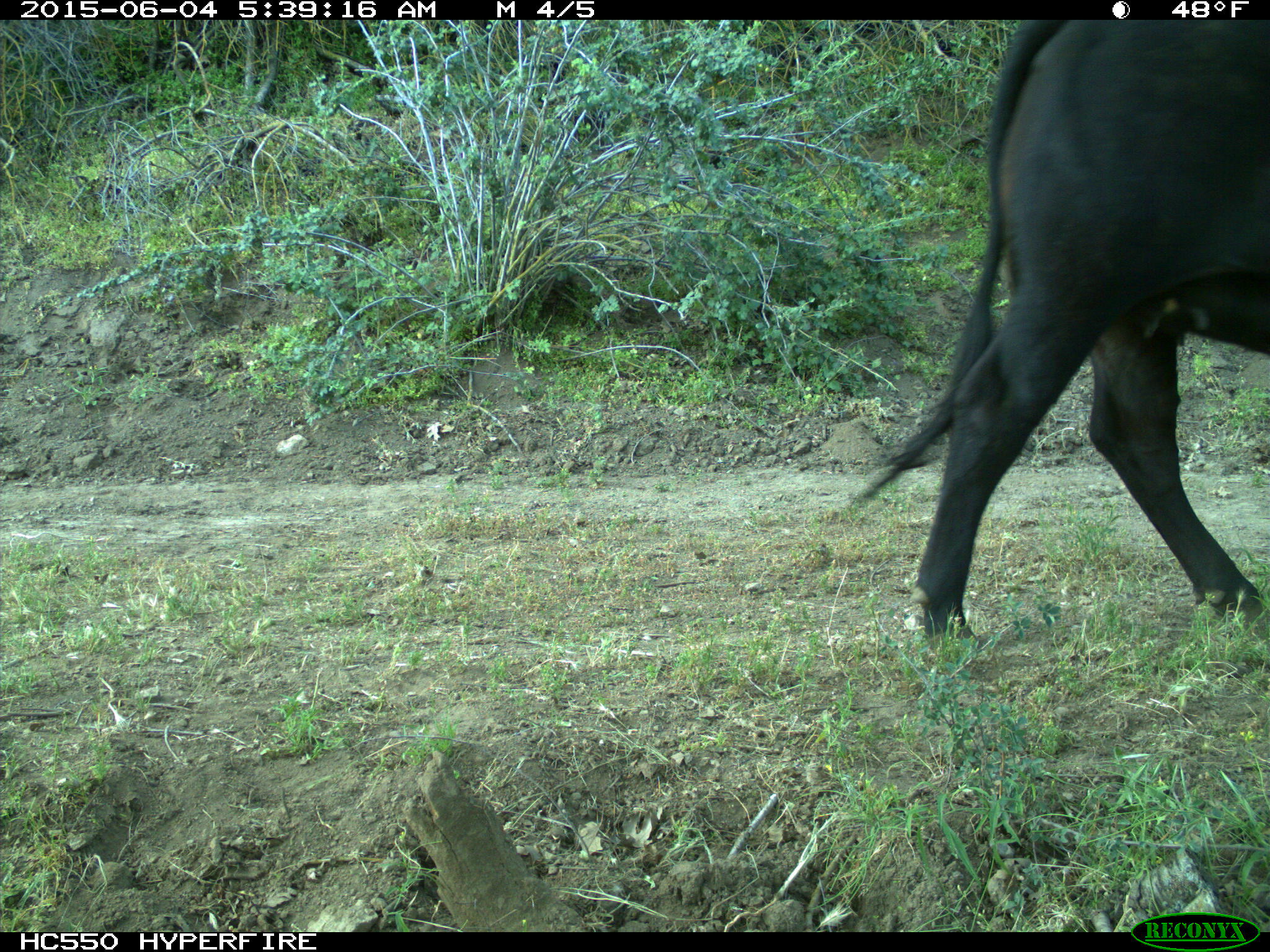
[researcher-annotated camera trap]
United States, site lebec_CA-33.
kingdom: Animalia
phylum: Chordata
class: Mammalia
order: Artiodactyla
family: Bovidae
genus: Bos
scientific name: Bos taurus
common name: domestic cow